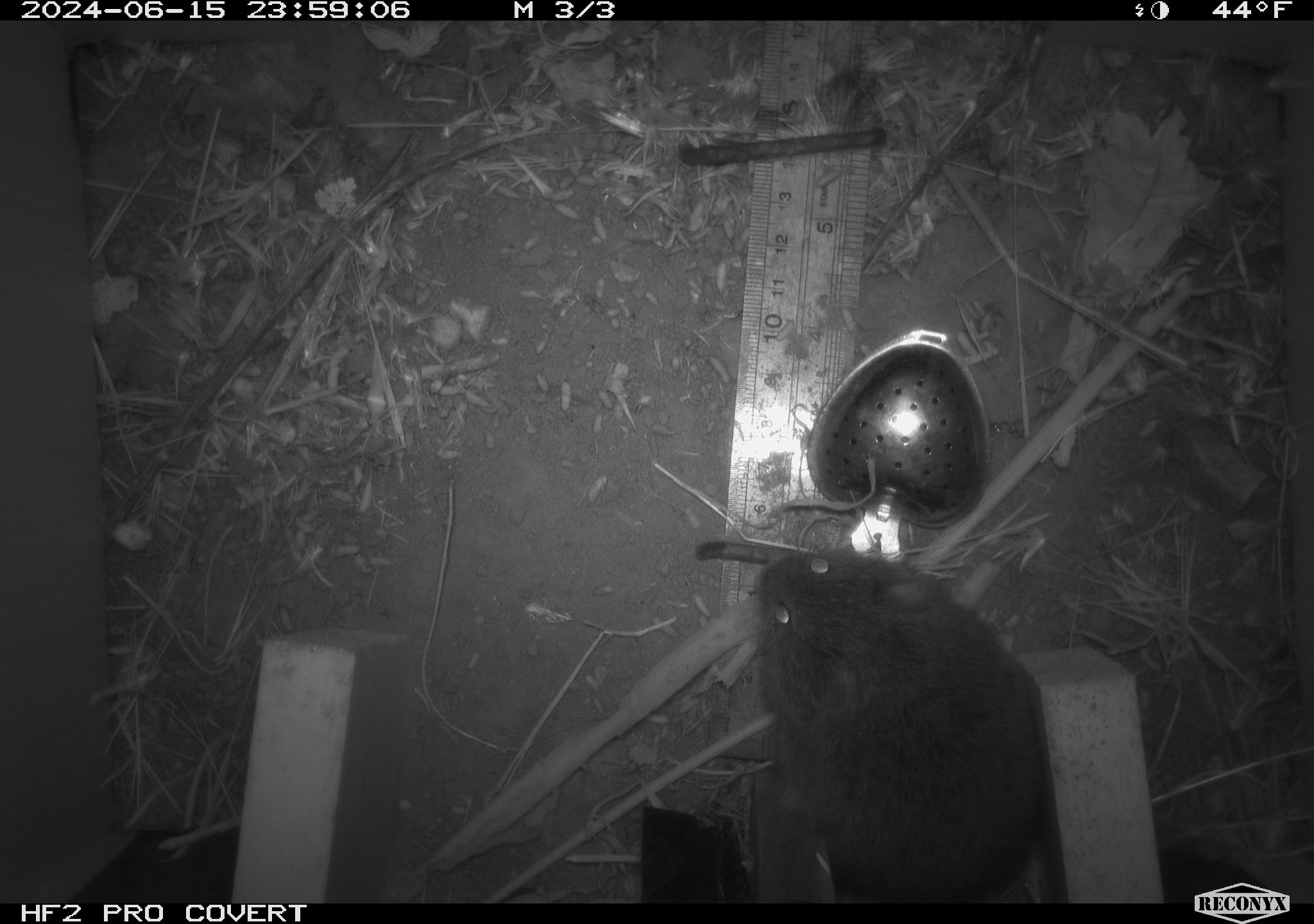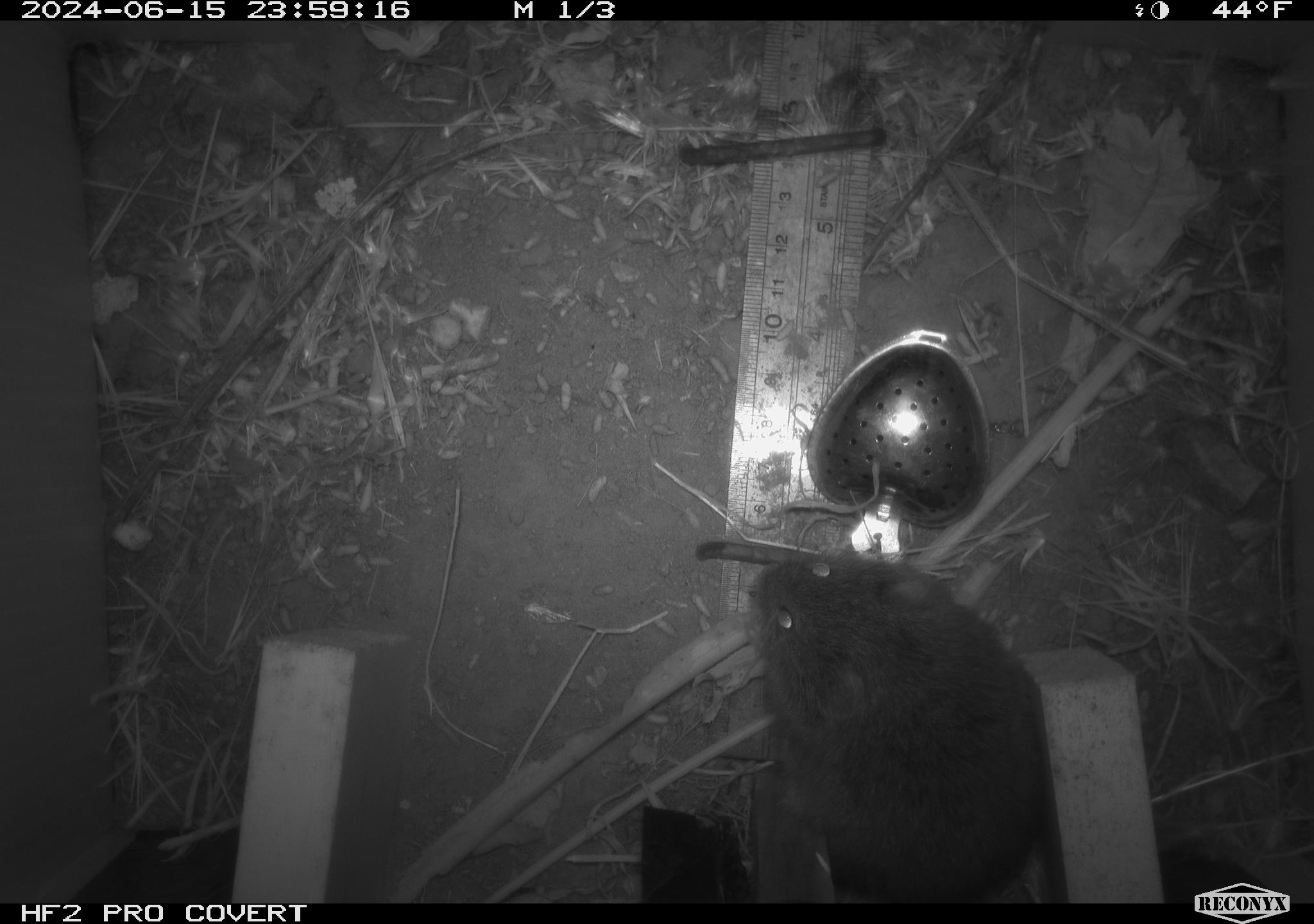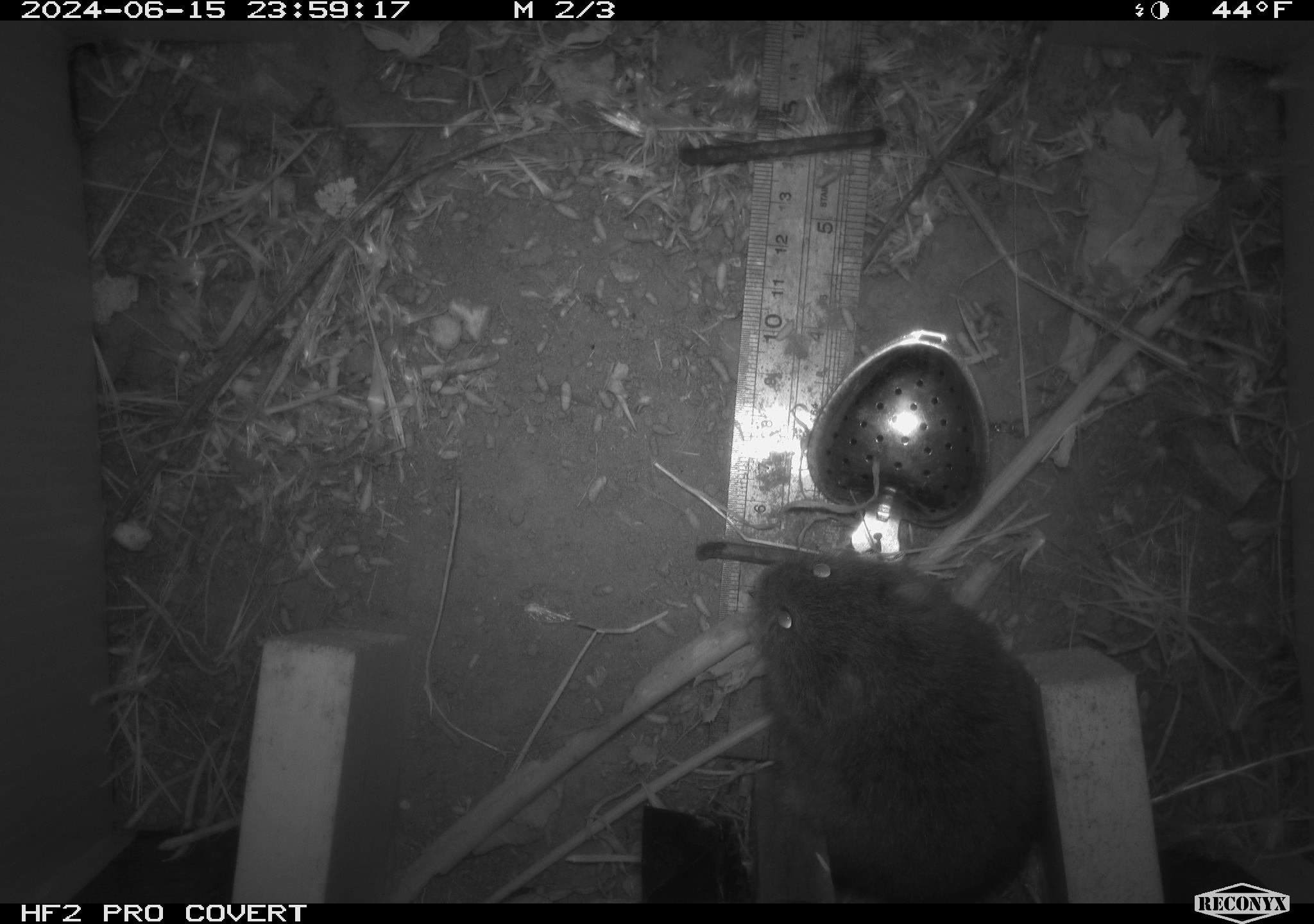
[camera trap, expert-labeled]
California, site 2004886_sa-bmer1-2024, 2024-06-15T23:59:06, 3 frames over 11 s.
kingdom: Animalia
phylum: Chordata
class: Mammalia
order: Rodentia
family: Cricetidae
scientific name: Cricetidae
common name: hamsters, voles, lemmings, and allies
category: cricetidae family